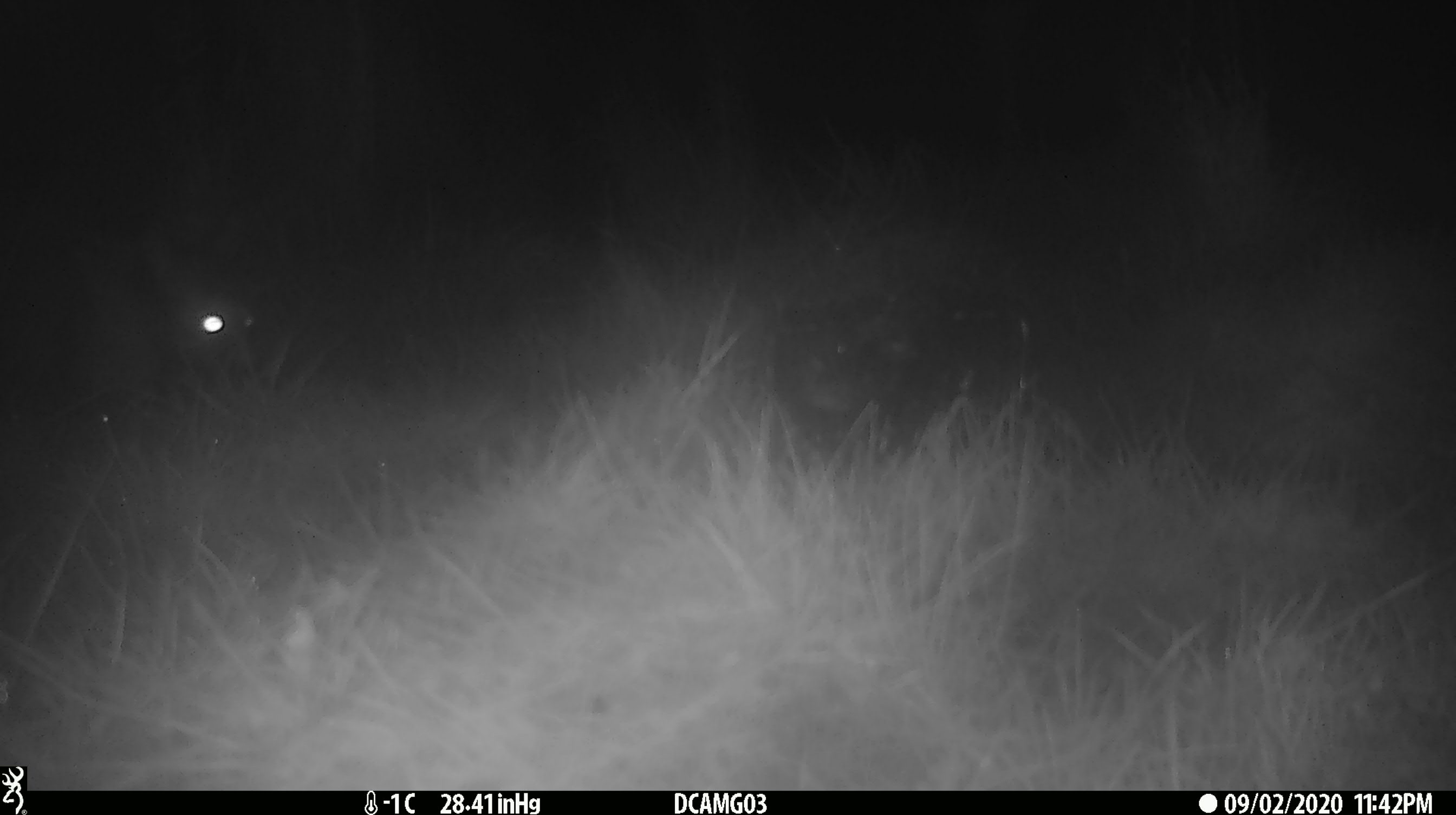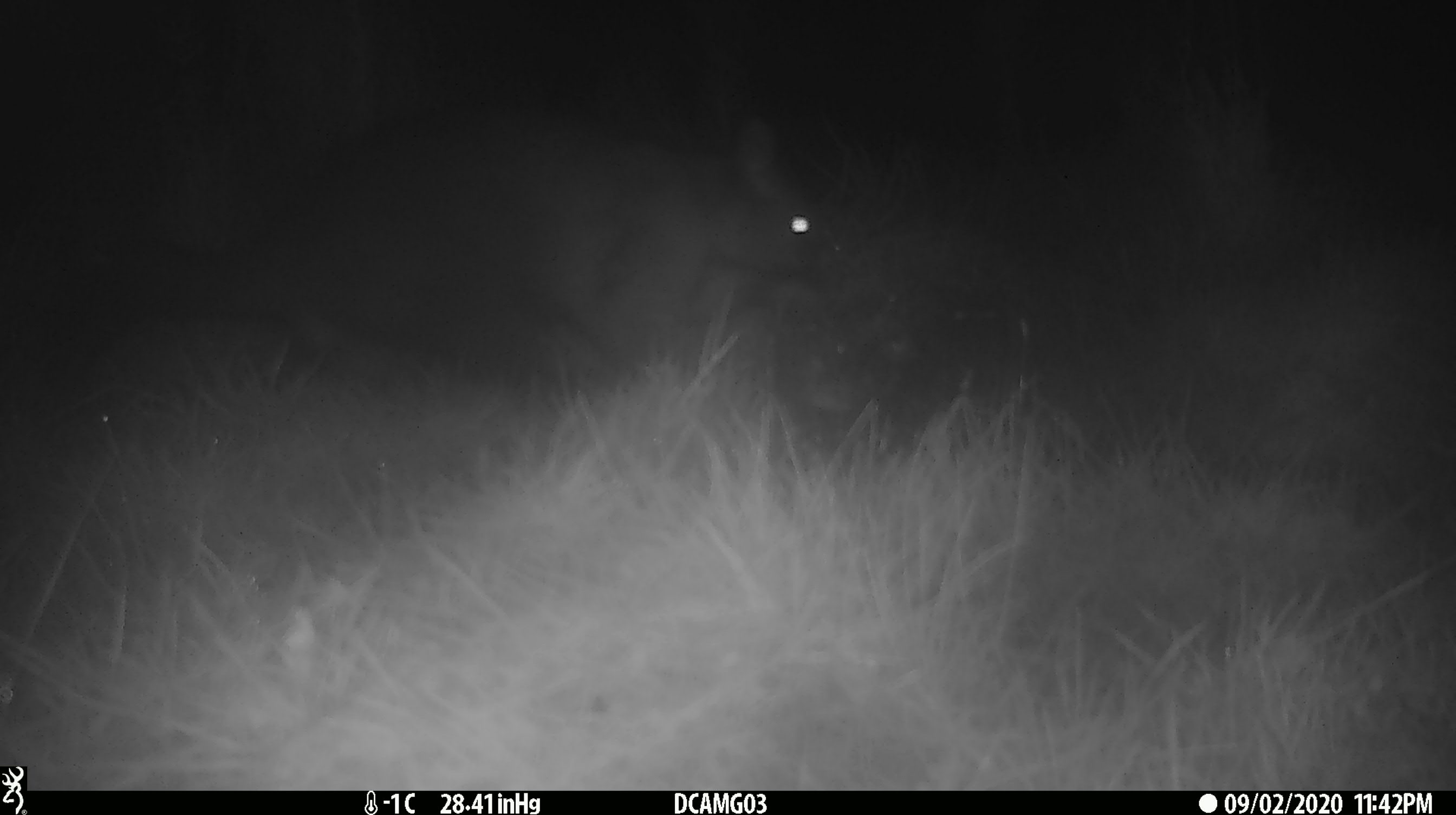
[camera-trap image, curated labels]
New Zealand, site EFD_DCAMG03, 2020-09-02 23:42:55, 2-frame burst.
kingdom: Animalia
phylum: Chordata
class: Mammalia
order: Diprotodontia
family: Phalangeridae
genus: Trichosurus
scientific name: Trichosurus vulpecula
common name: common brushtail possum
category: possum